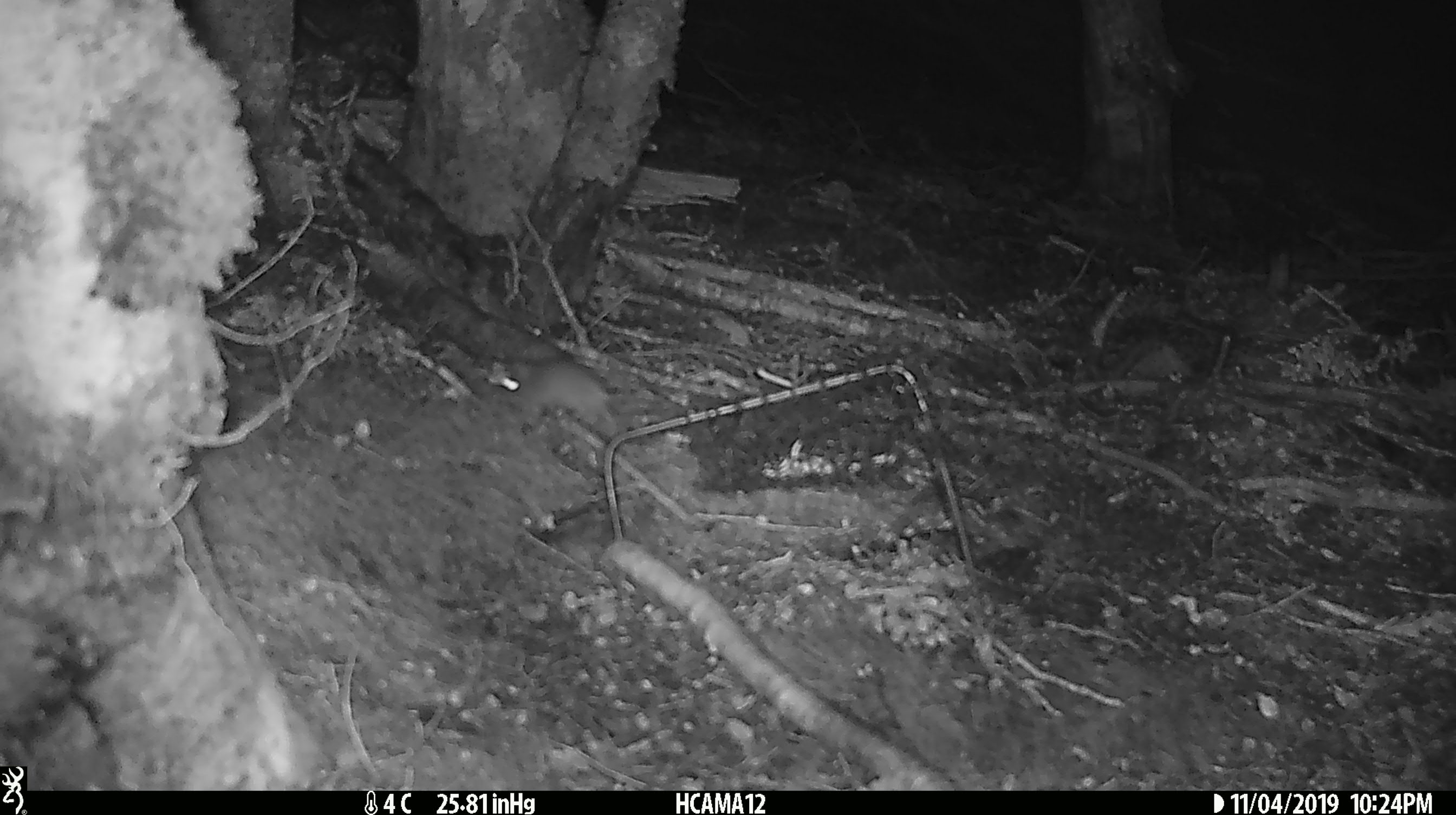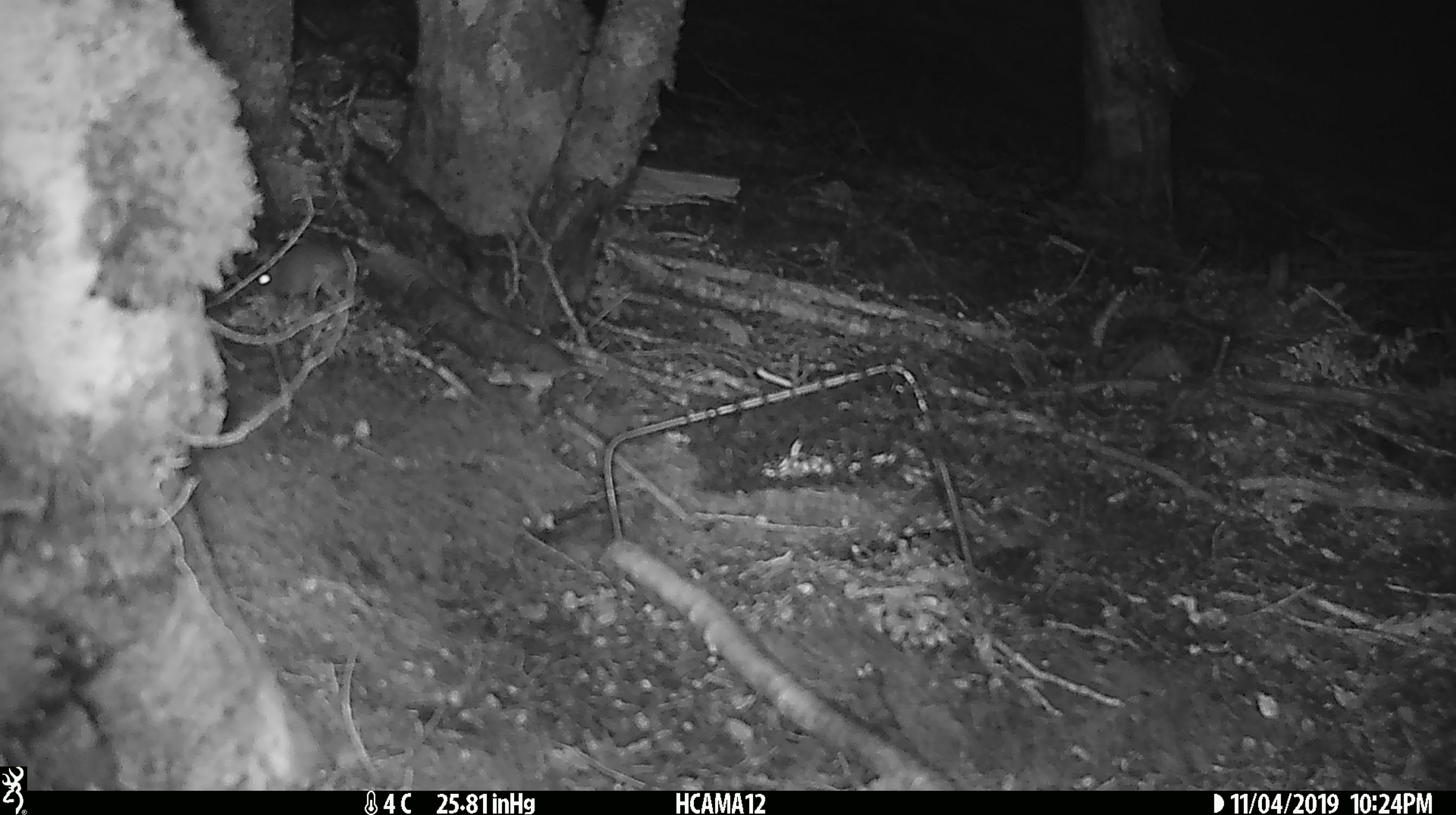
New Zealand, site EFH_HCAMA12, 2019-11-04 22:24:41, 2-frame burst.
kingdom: Animalia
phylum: Chordata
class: Mammalia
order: Rodentia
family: Muridae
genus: Mus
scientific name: Mus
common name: mouse